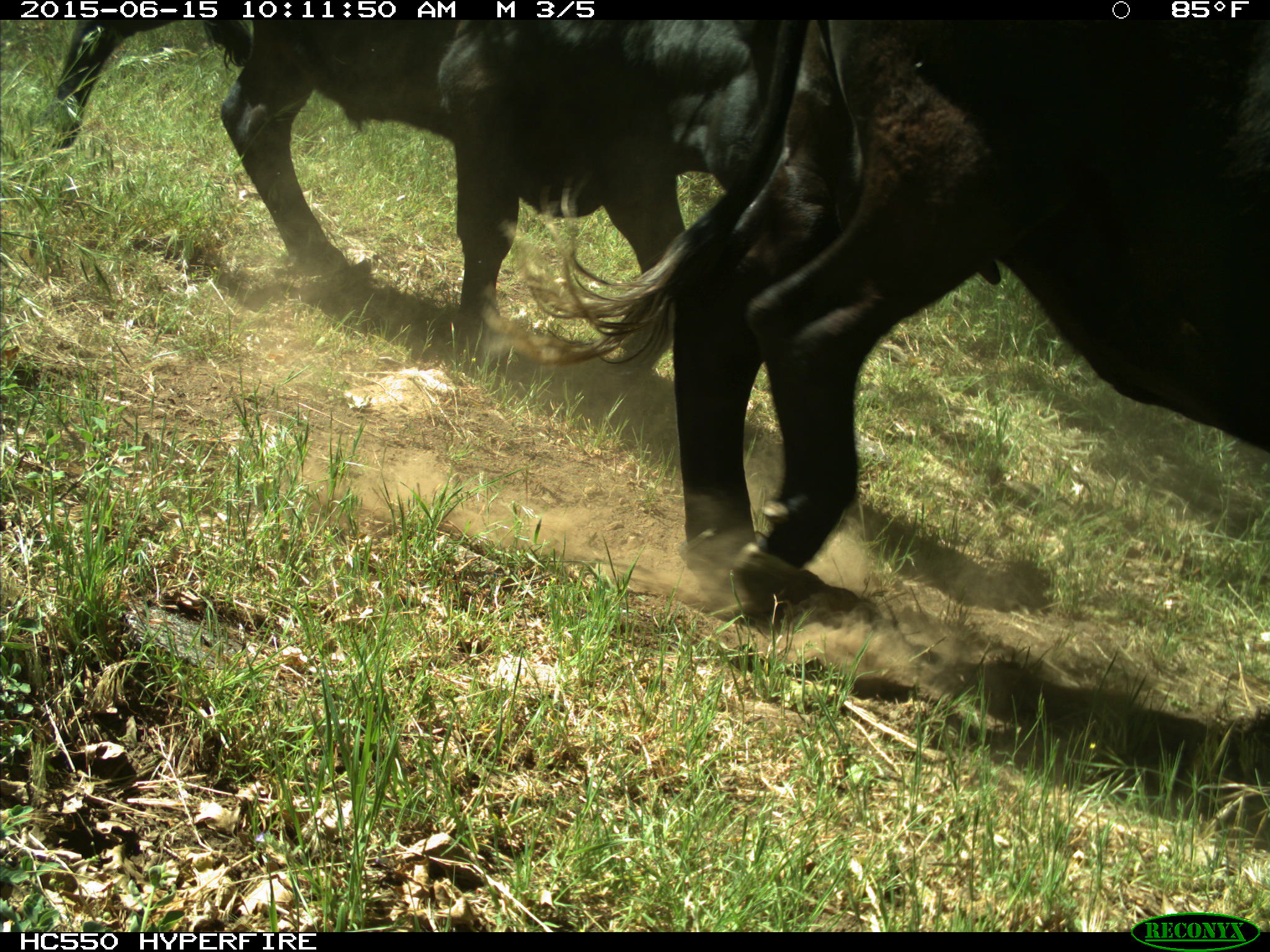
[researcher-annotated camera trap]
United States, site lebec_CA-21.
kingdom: Animalia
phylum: Chordata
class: Mammalia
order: Artiodactyla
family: Bovidae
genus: Bos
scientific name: Bos taurus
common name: domestic cow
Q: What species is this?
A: Bos taurus (domestic cow).